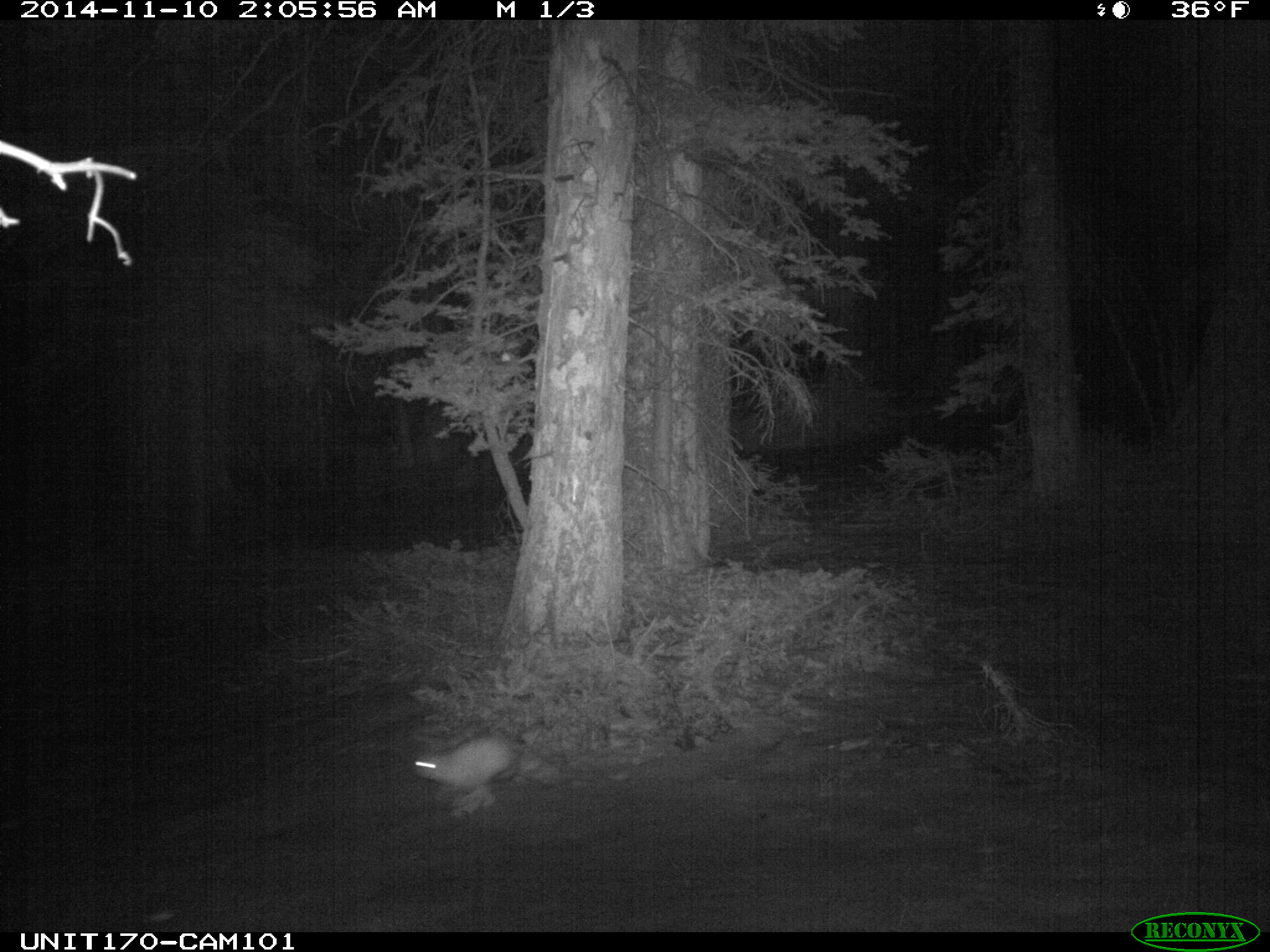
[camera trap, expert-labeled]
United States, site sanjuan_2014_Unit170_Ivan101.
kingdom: Animalia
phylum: Chordata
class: Mammalia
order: Lagomorpha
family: Leporidae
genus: Lepus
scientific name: Lepus americanus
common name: snowshoe hare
Lepus americanus (snowshoe hare).